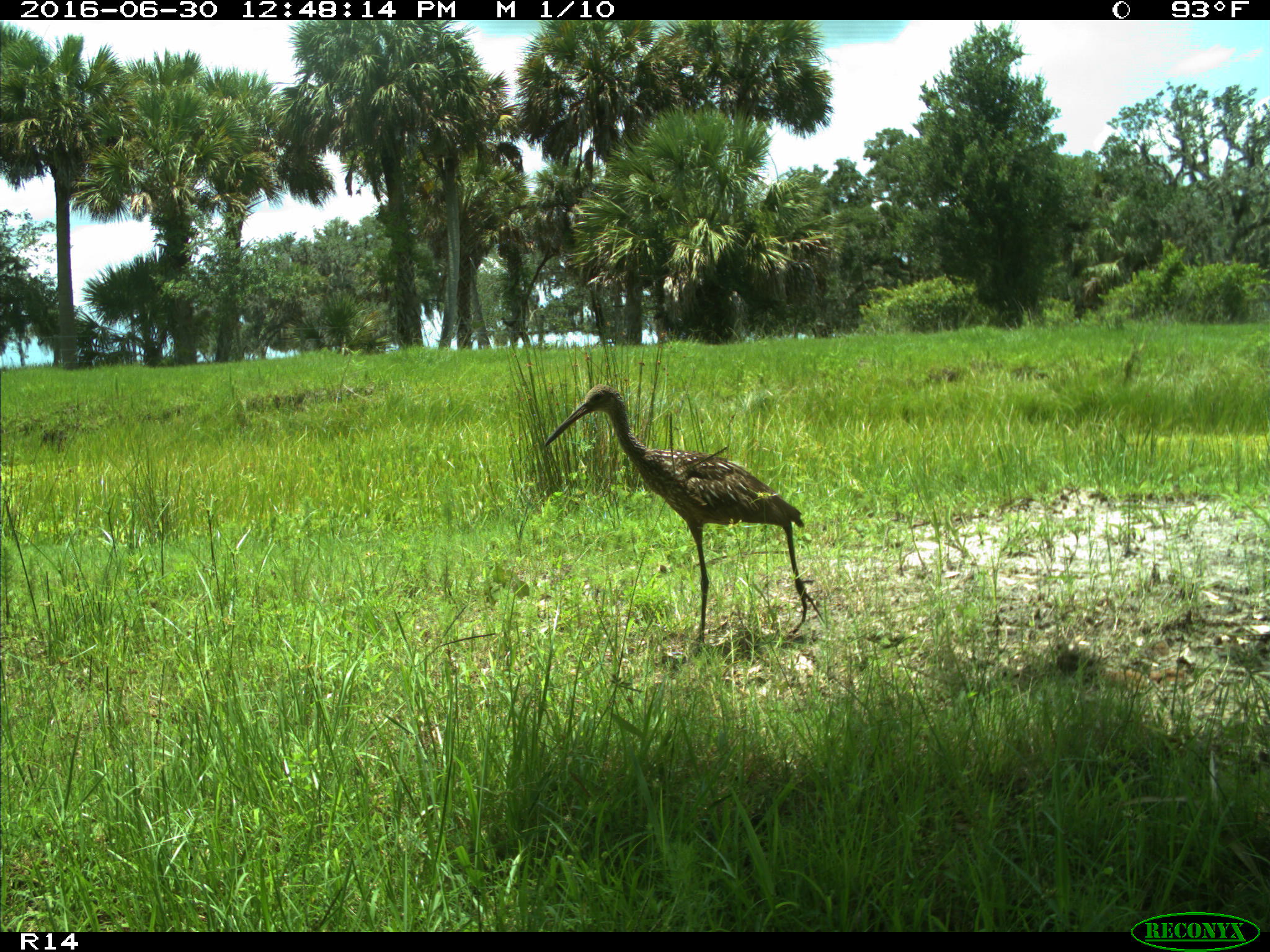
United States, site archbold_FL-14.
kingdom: Animalia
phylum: Chordata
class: Aves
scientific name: Aves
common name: birds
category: unidentified bird